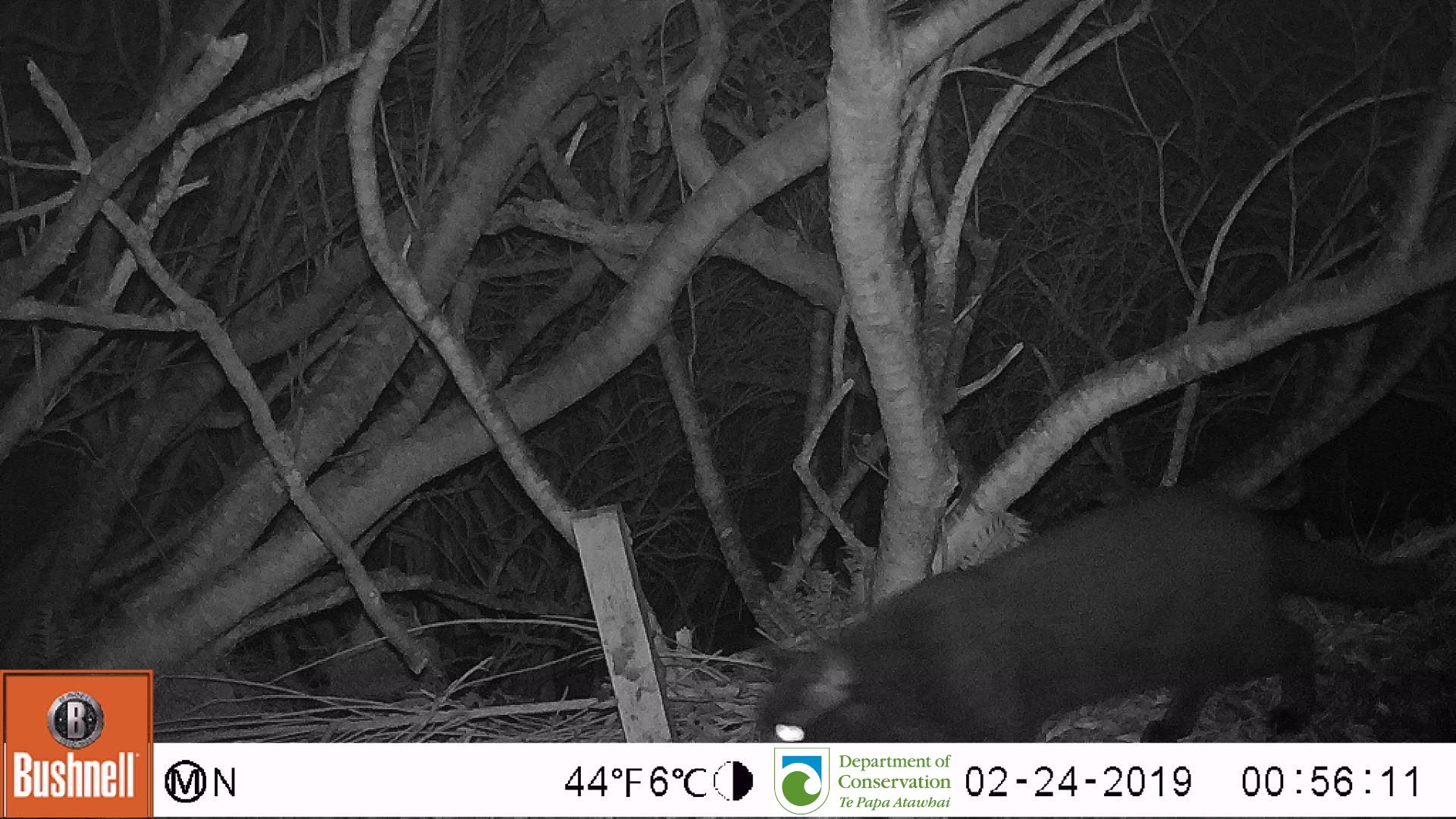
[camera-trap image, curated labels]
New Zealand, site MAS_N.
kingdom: Animalia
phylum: Chordata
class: Mammalia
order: Carnivora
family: Felidae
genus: Felis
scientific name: Felis catus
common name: domestic cat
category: cat